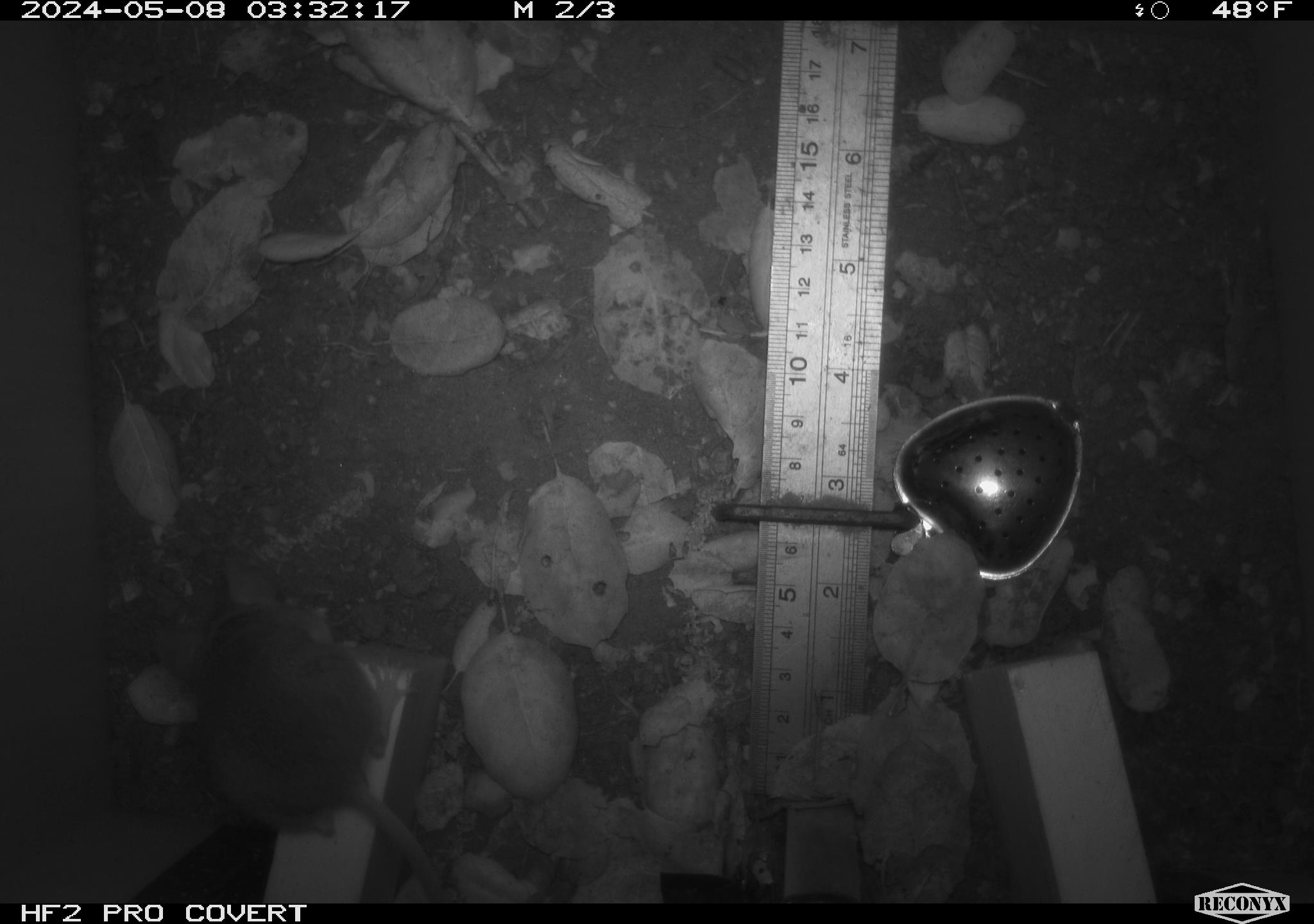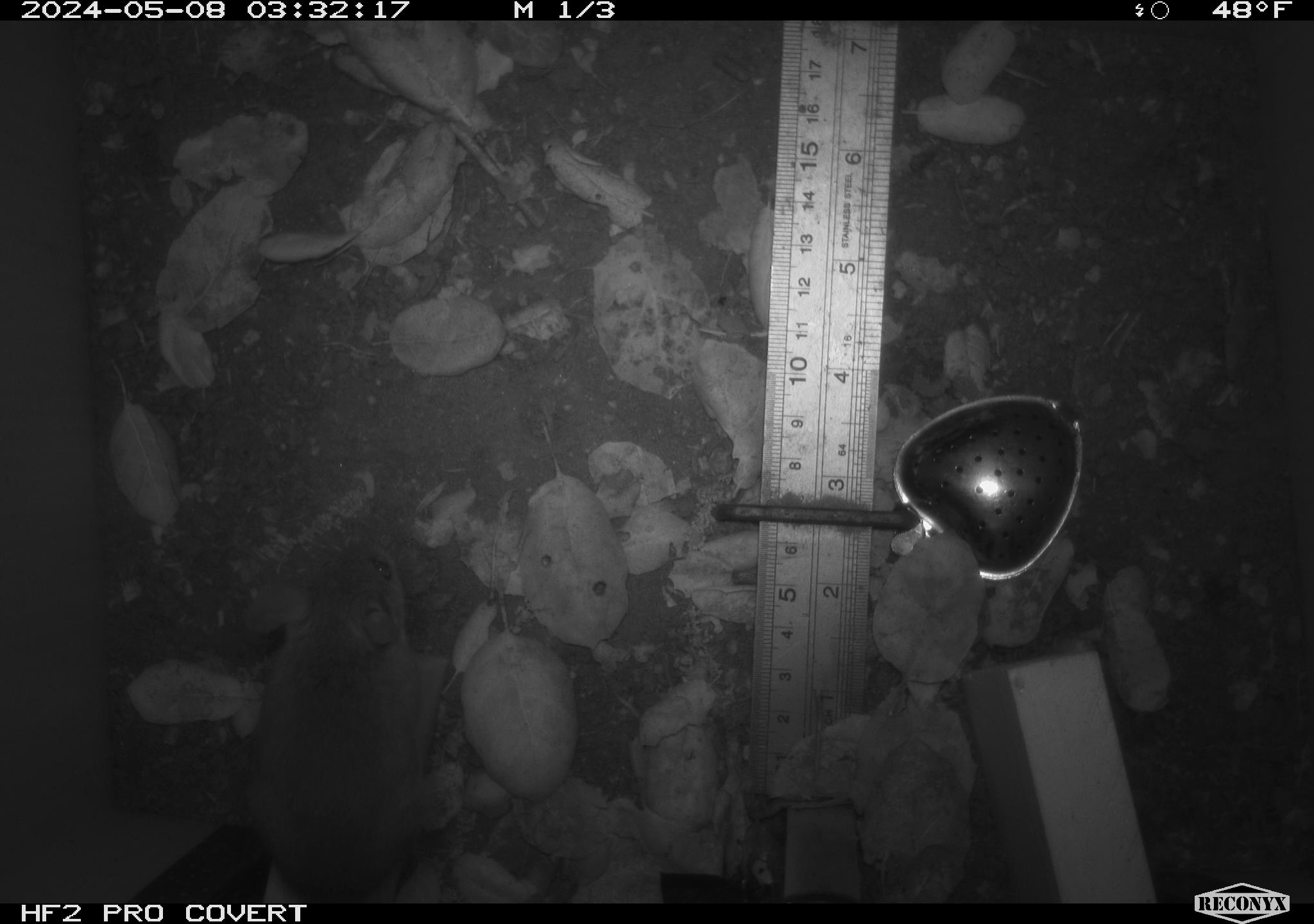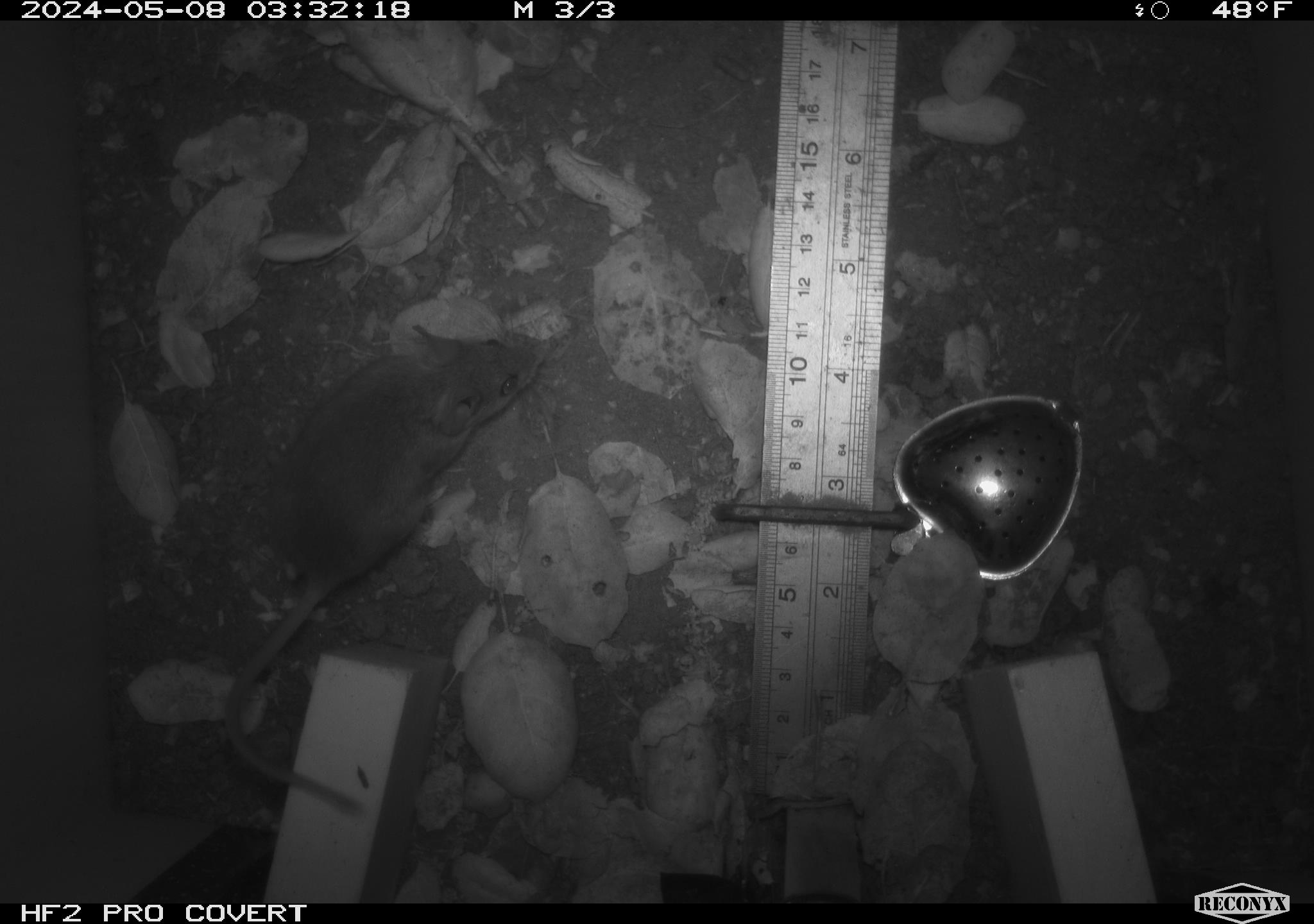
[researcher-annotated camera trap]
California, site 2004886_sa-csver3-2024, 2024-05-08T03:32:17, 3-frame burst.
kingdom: Animalia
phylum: Chordata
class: Mammalia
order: Rodentia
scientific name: Rodentia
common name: rodent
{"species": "rodent (Rodentia)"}